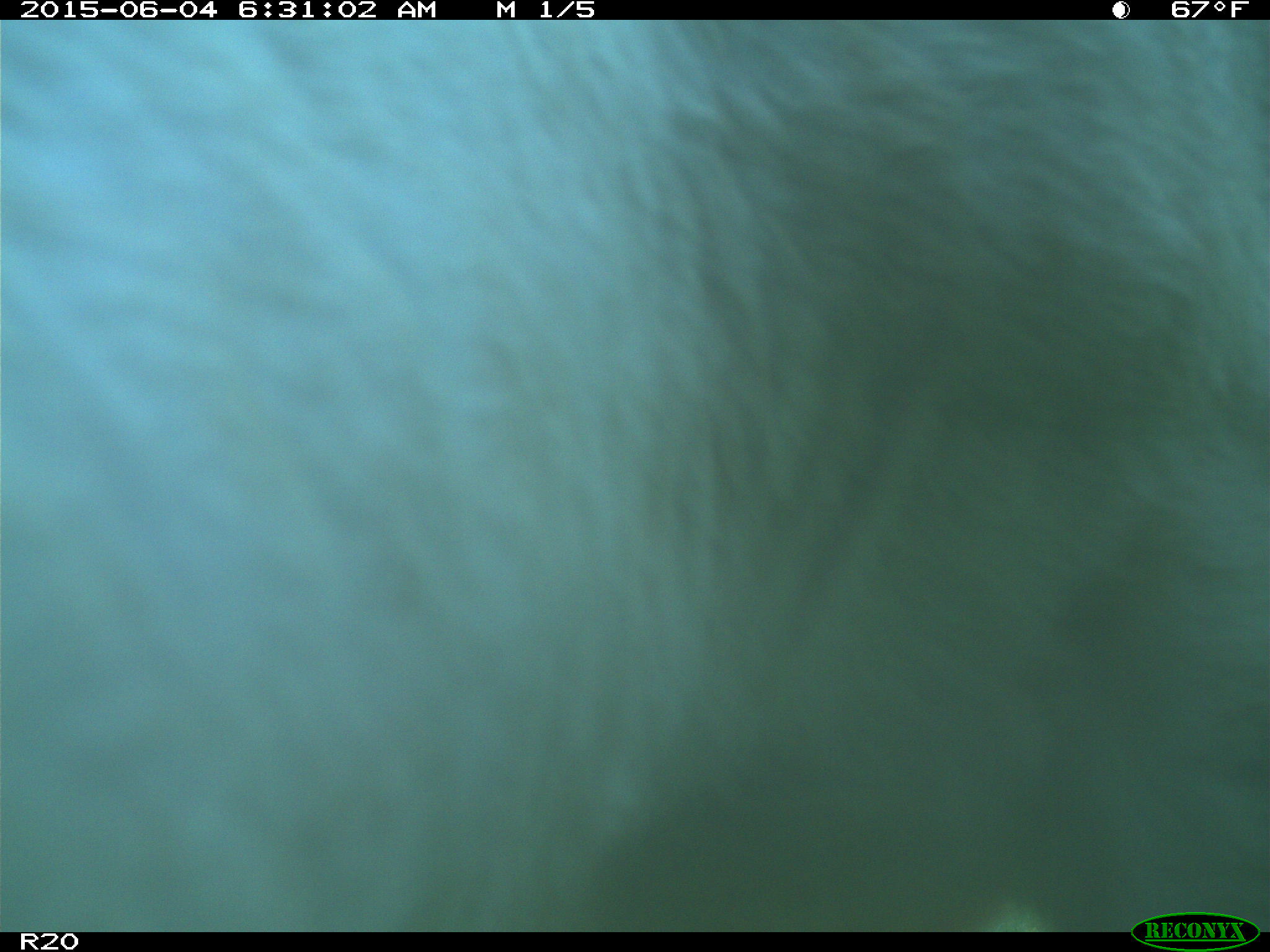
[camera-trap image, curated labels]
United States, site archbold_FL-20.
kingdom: Animalia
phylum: Chordata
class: Mammalia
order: Artiodactyla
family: Bovidae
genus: Bos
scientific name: Bos taurus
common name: domestic cow